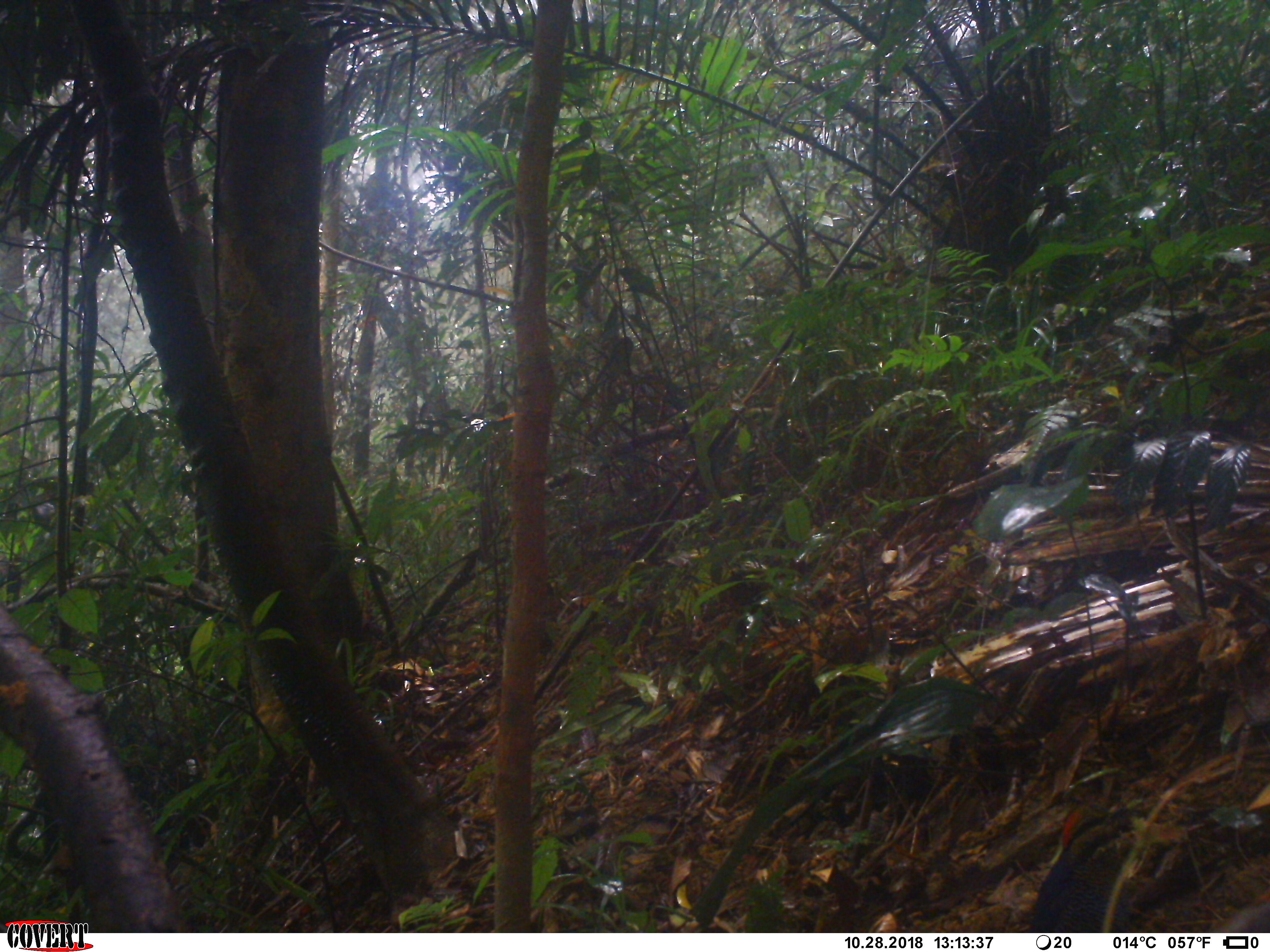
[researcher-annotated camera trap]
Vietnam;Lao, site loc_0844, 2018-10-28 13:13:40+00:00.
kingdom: Animalia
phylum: Chordata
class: Aves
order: Passeriformes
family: Pittidae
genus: Hydrornis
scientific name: Hydrornis cyaneus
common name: blue pitta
Blue pitta (Hydrornis cyaneus). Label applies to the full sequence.